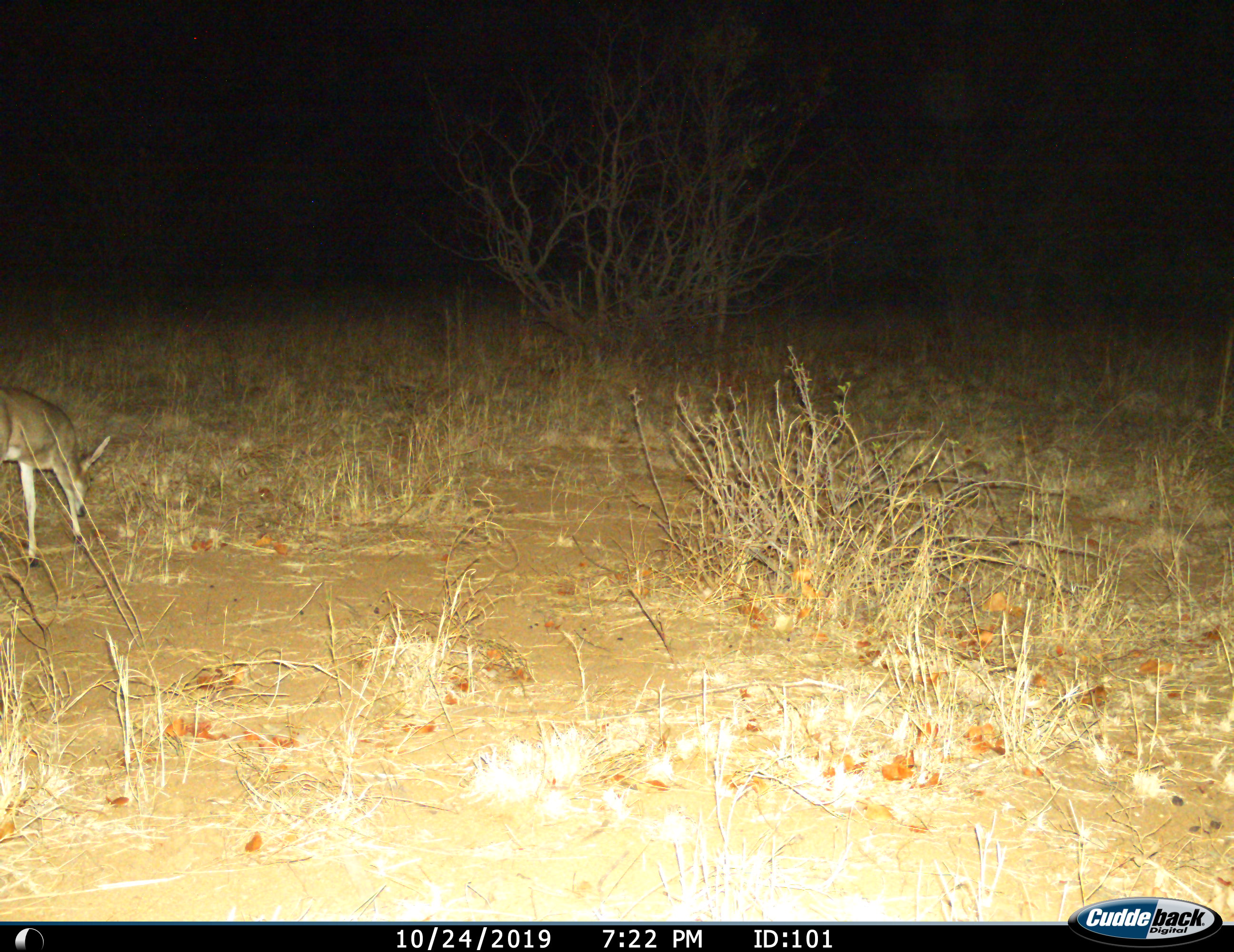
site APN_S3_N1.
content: unidentified animal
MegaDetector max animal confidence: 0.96